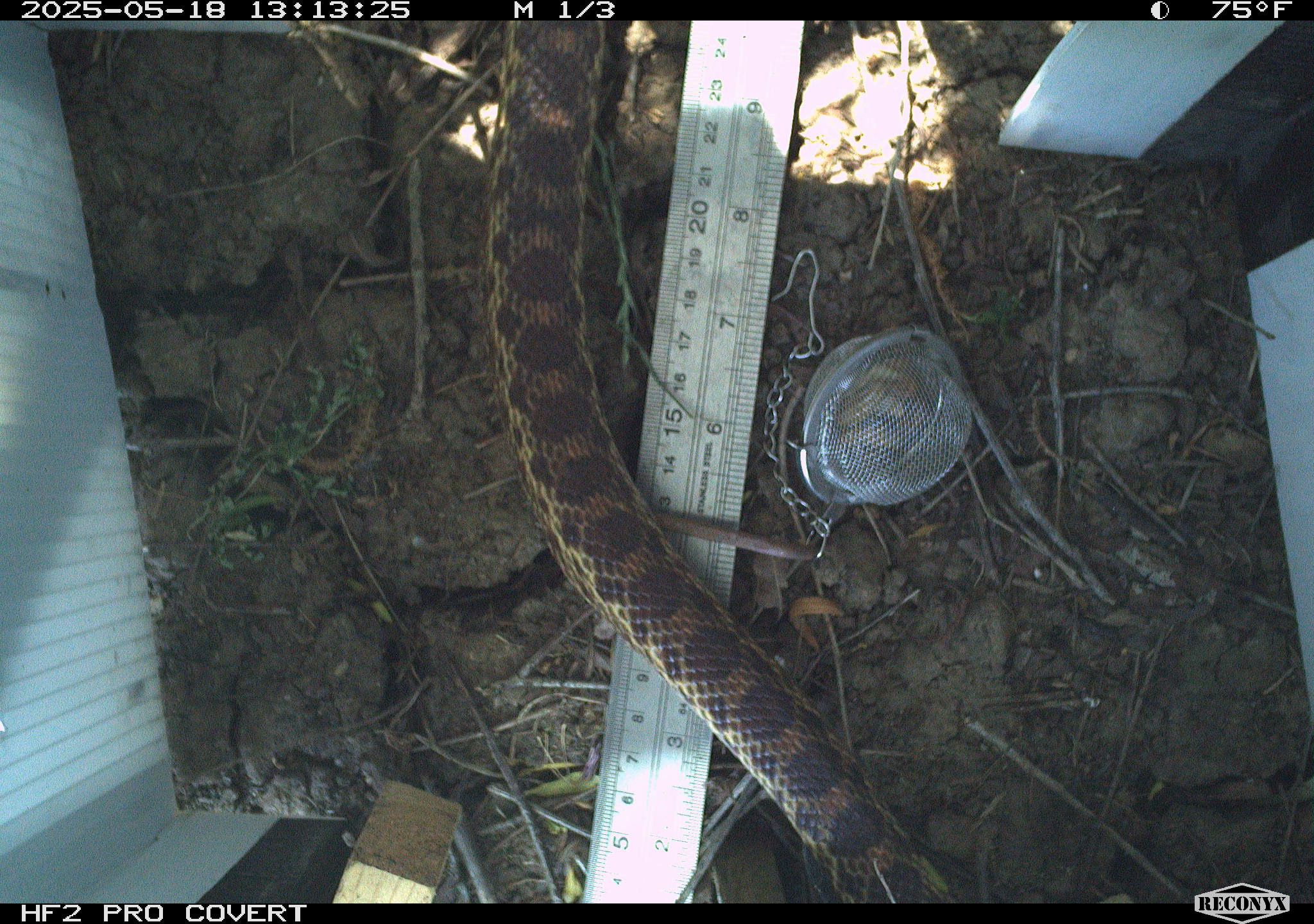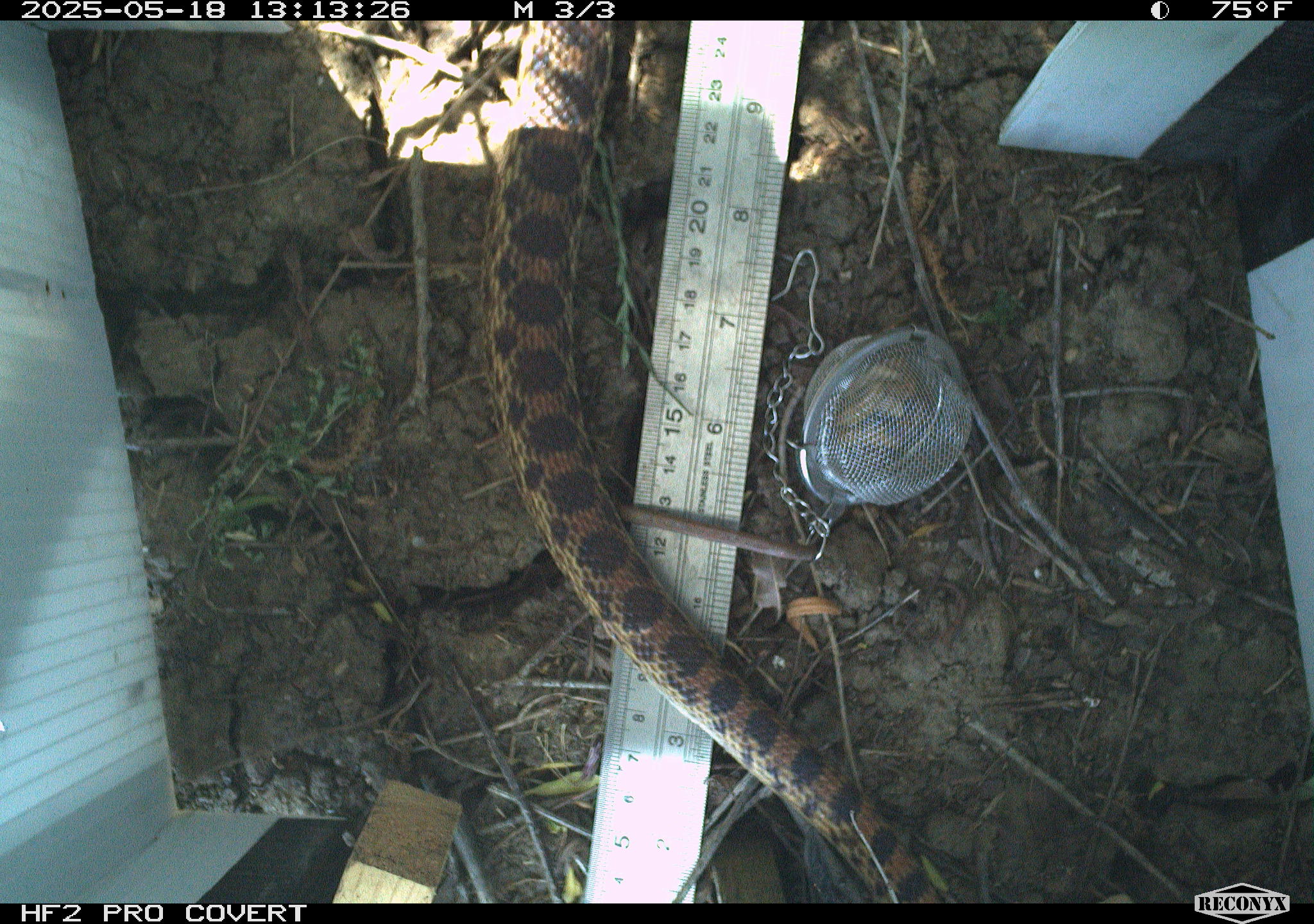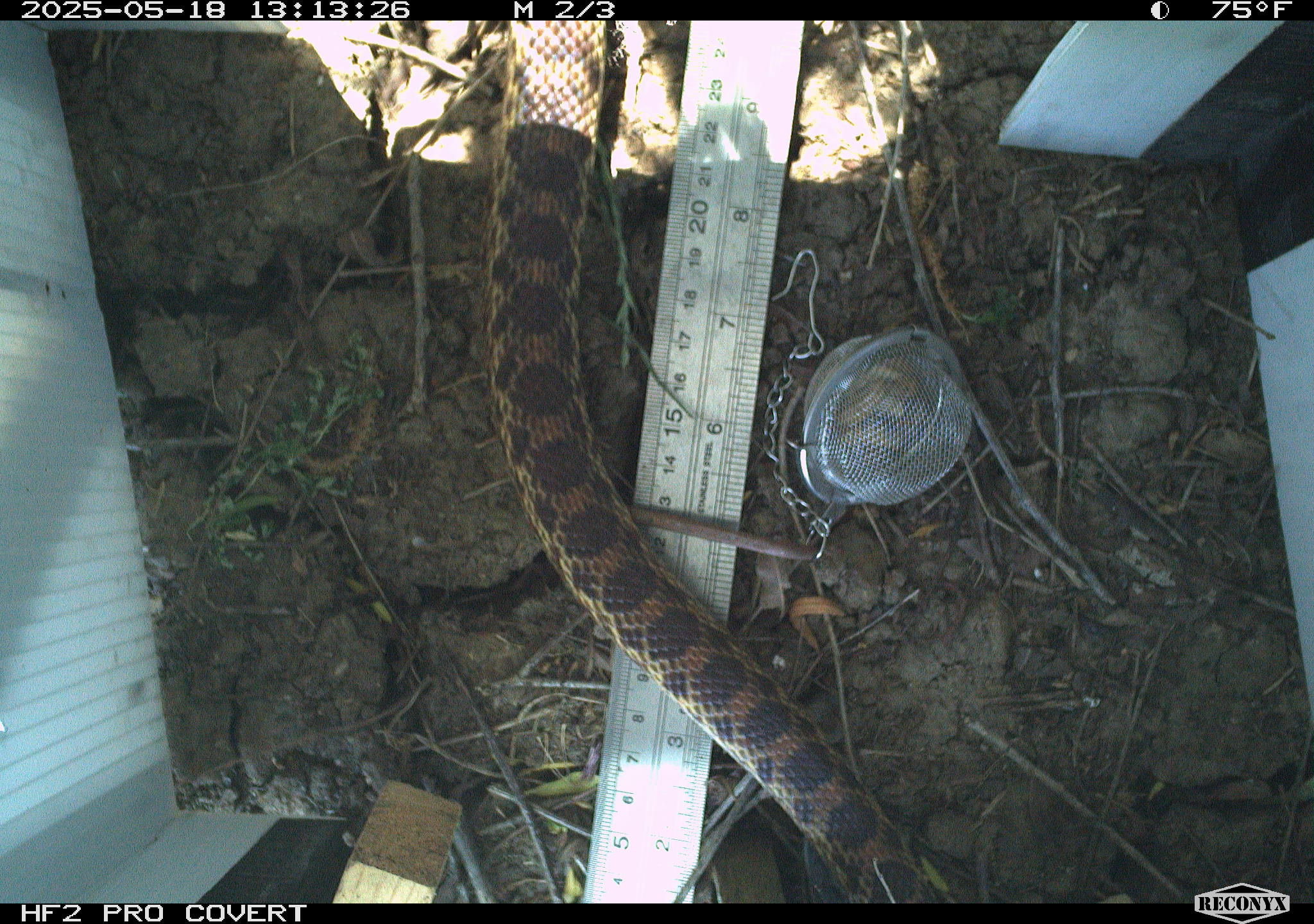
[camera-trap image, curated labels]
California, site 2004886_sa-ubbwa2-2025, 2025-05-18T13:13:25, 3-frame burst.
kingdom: Animalia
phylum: Chordata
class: Reptilia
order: Squamata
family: Colubridae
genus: Pituophis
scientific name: Pituophis catenifer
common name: gophersnake